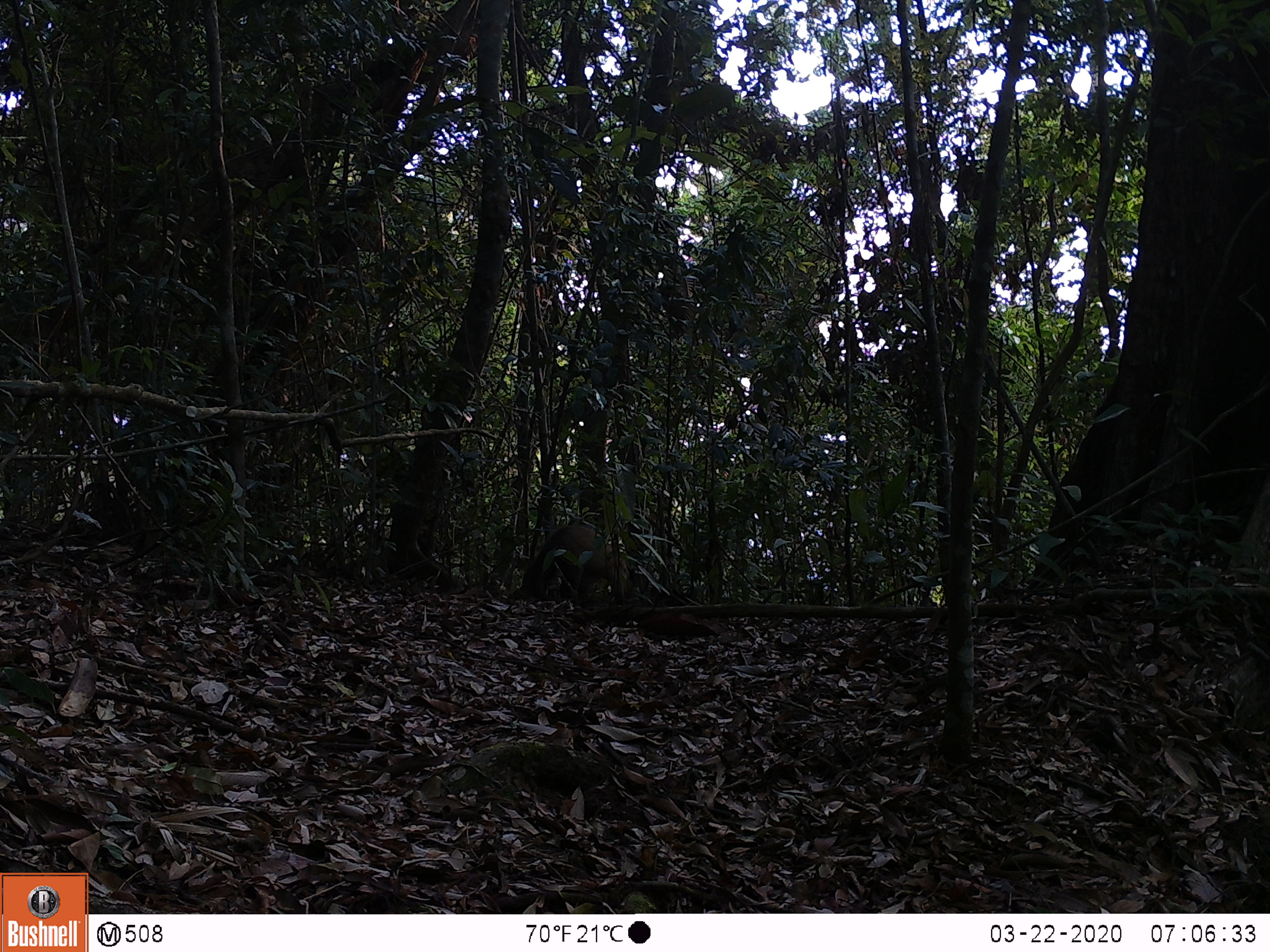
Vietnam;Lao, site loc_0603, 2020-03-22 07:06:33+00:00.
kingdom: Animalia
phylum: Chordata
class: Mammalia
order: Carnivora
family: Mustelidae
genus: Martes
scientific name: Martes flavigula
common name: yellow-throated marten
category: yellow throated marten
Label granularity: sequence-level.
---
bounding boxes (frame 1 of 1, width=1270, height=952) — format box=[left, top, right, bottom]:
yellow throated marten: box=[528, 525, 634, 601]